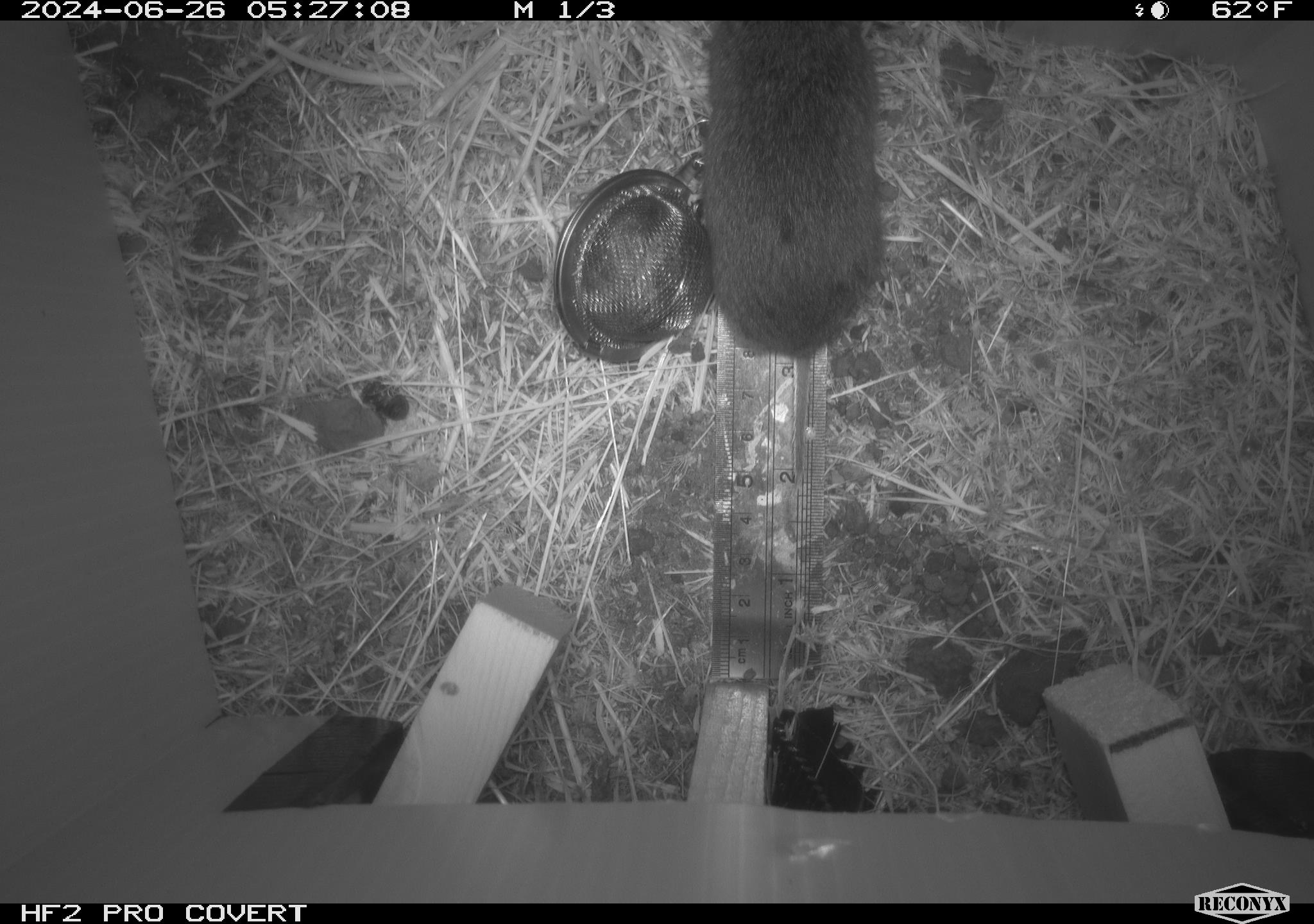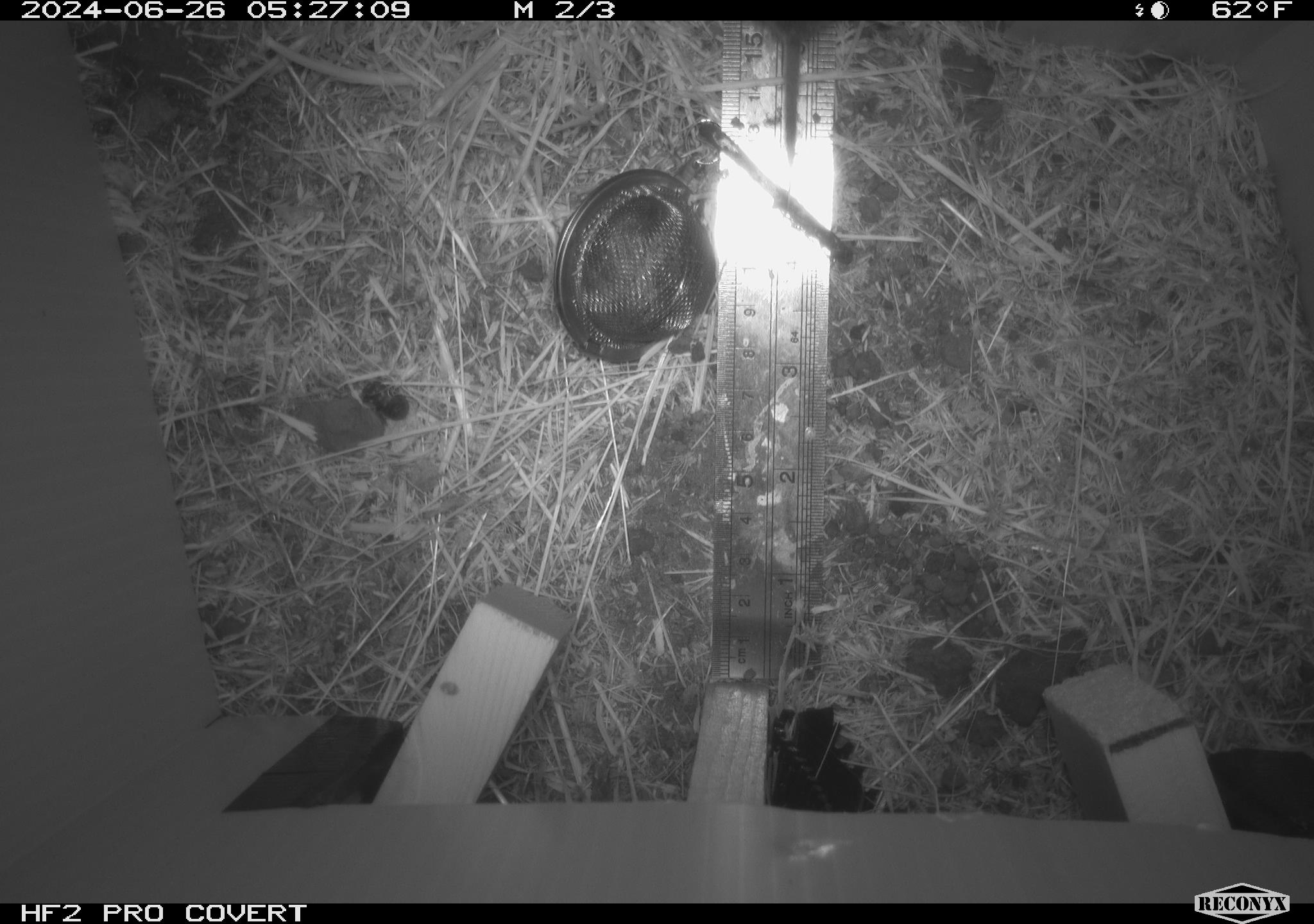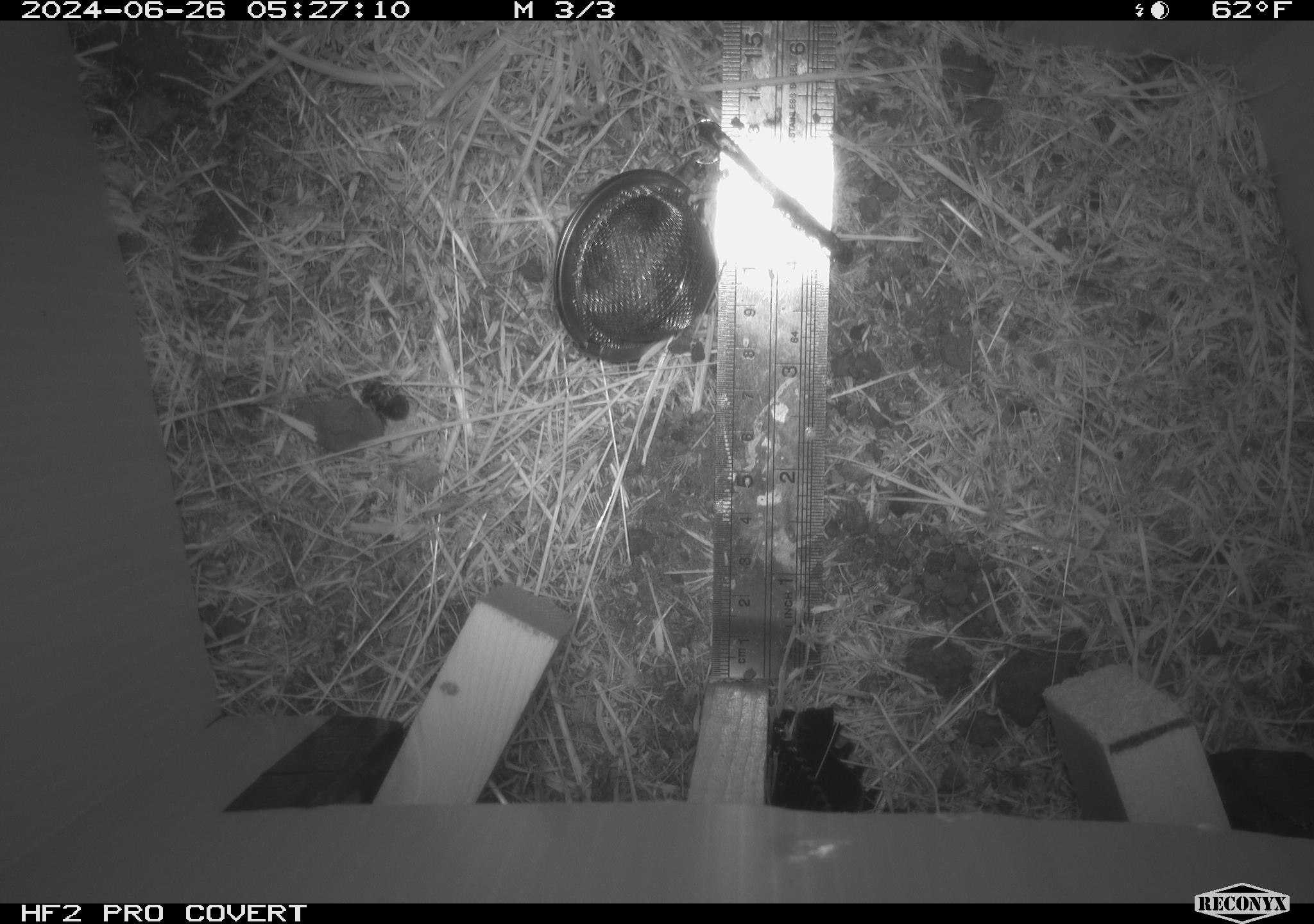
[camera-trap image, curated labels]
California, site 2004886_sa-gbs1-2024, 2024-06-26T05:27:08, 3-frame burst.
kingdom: Animalia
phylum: Chordata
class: Mammalia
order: Rodentia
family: Cricetidae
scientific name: Arvicolinae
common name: voles, lemmings, and muskrats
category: arvicolinae subfamily